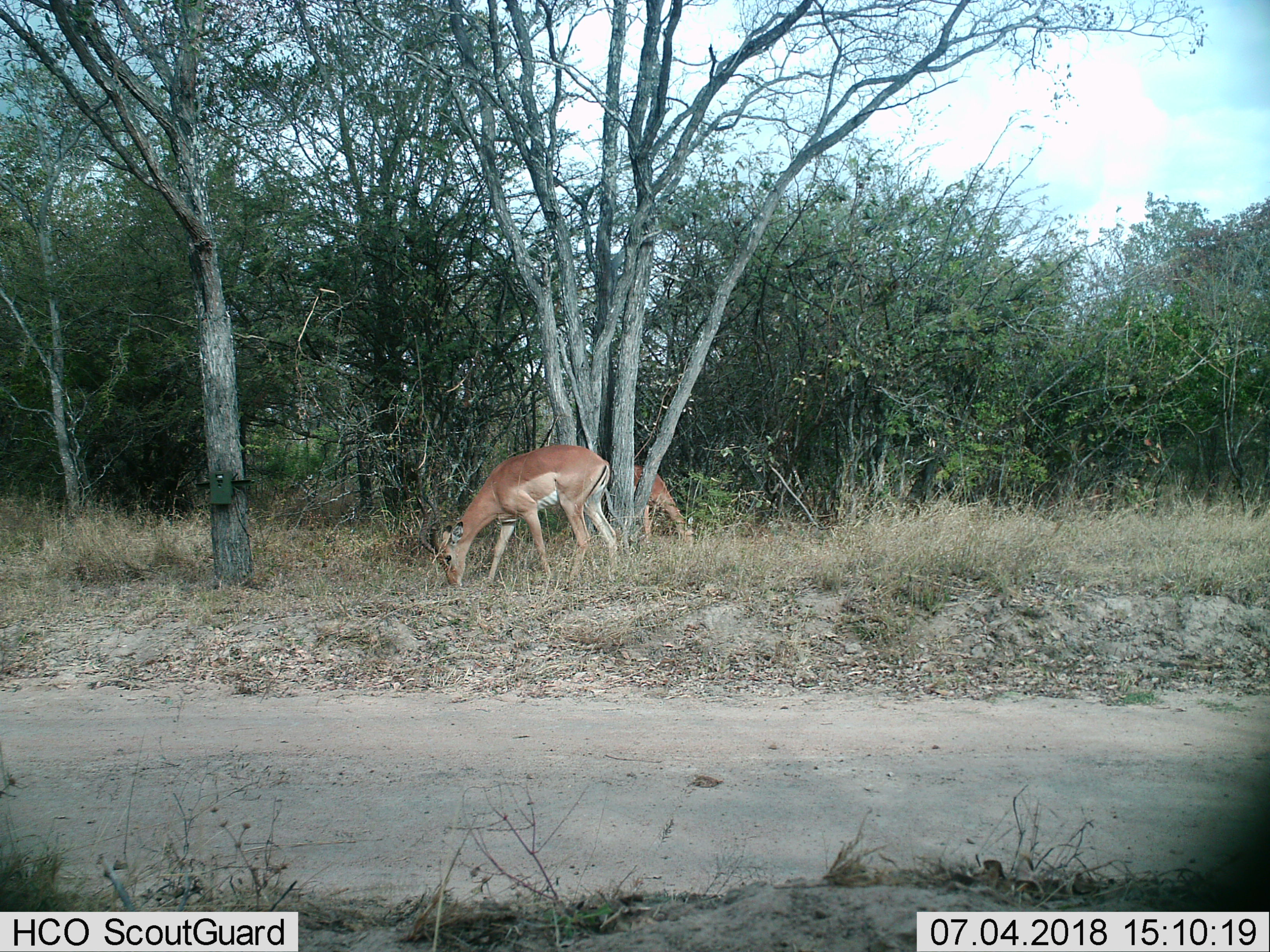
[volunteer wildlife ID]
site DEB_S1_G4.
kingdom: Animalia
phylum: Chordata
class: Mammalia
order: Artiodactyla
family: Bovidae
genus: Aepyceros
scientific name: Aepyceros melampus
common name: impala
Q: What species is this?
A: Impala (Aepyceros melampus).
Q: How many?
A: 2.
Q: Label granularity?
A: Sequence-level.